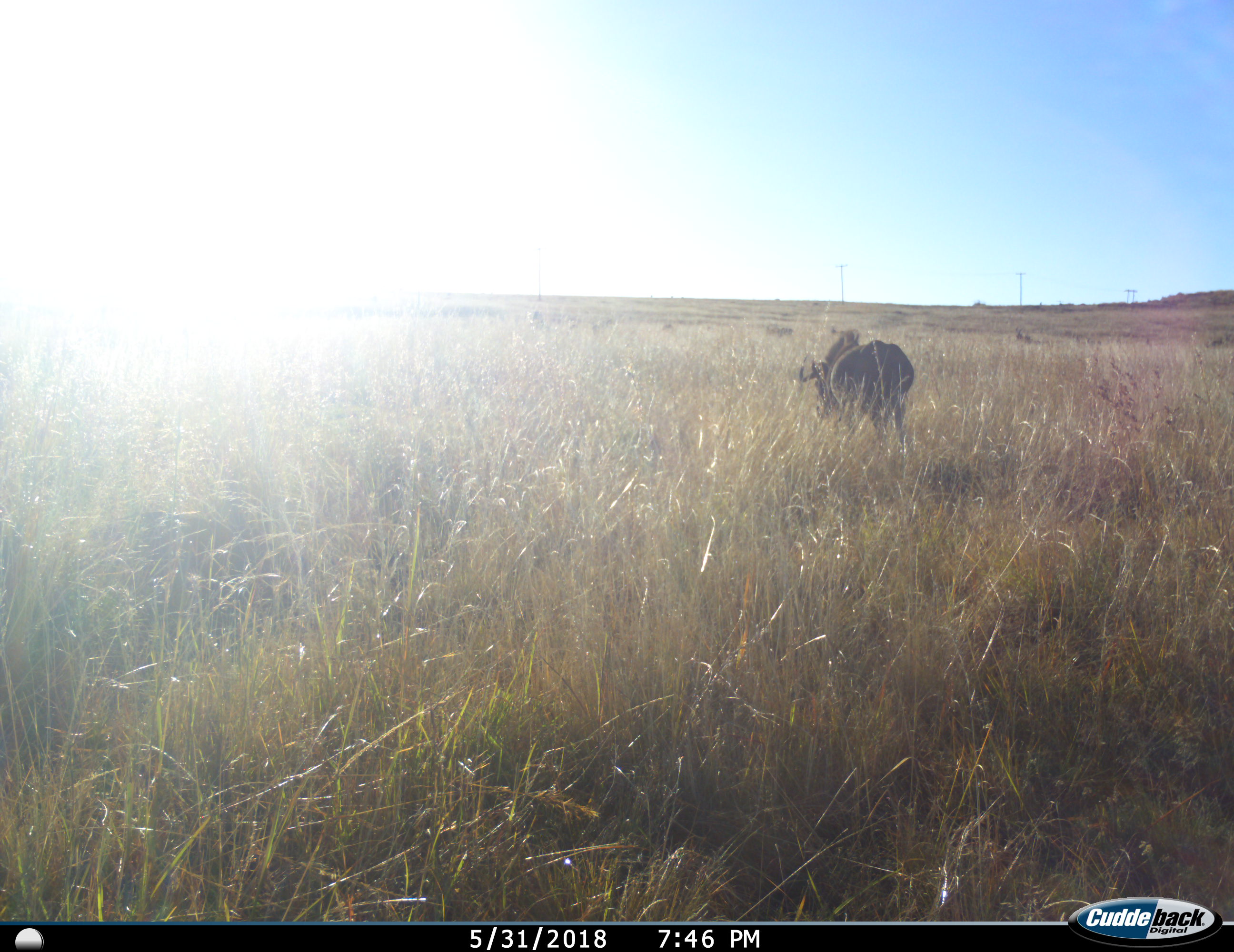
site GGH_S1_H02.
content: unidentified animal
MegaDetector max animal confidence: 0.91